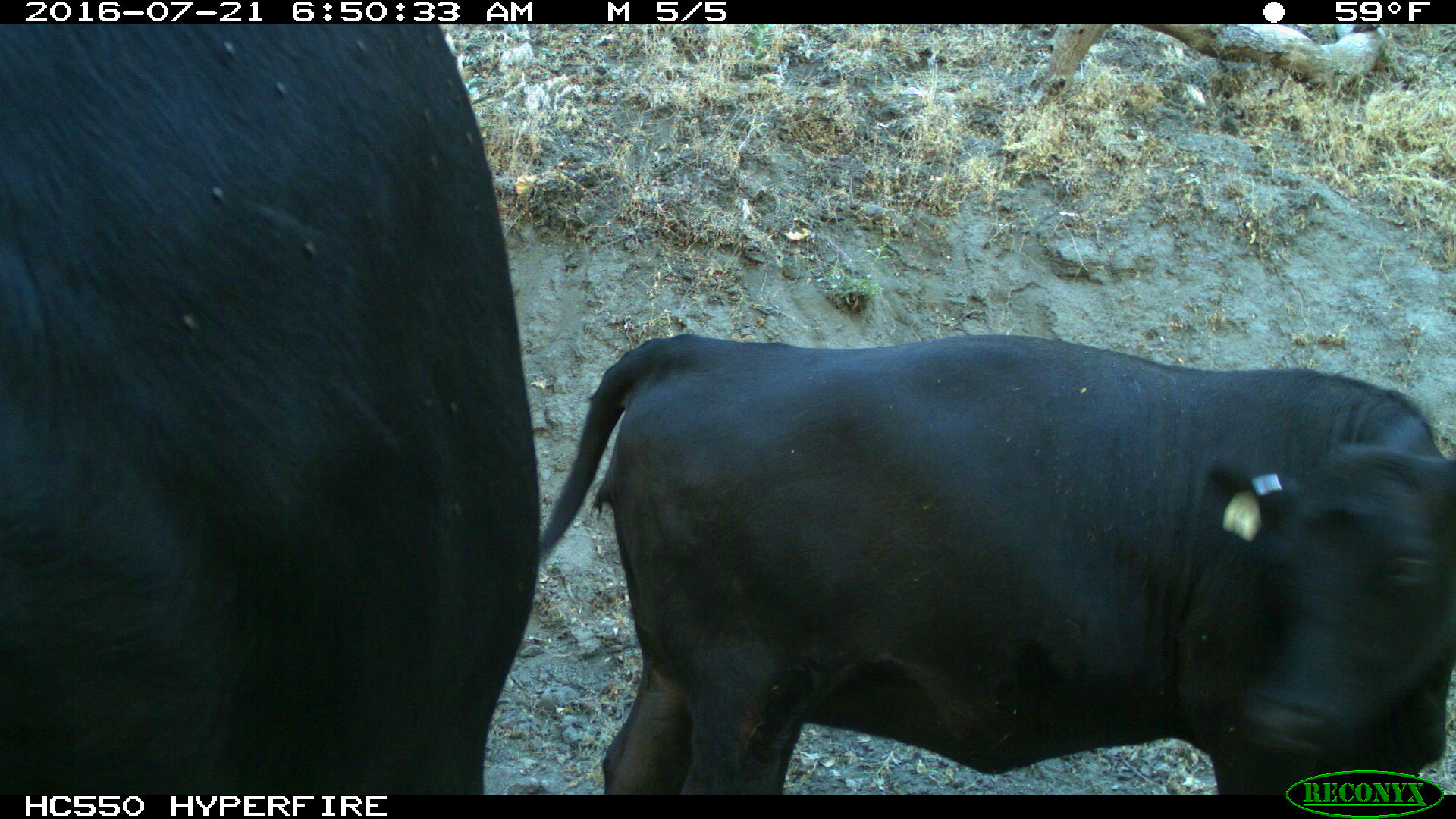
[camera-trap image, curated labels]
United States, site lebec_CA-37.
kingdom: Animalia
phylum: Chordata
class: Mammalia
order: Artiodactyla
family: Bovidae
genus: Bos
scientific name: Bos taurus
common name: domestic cow